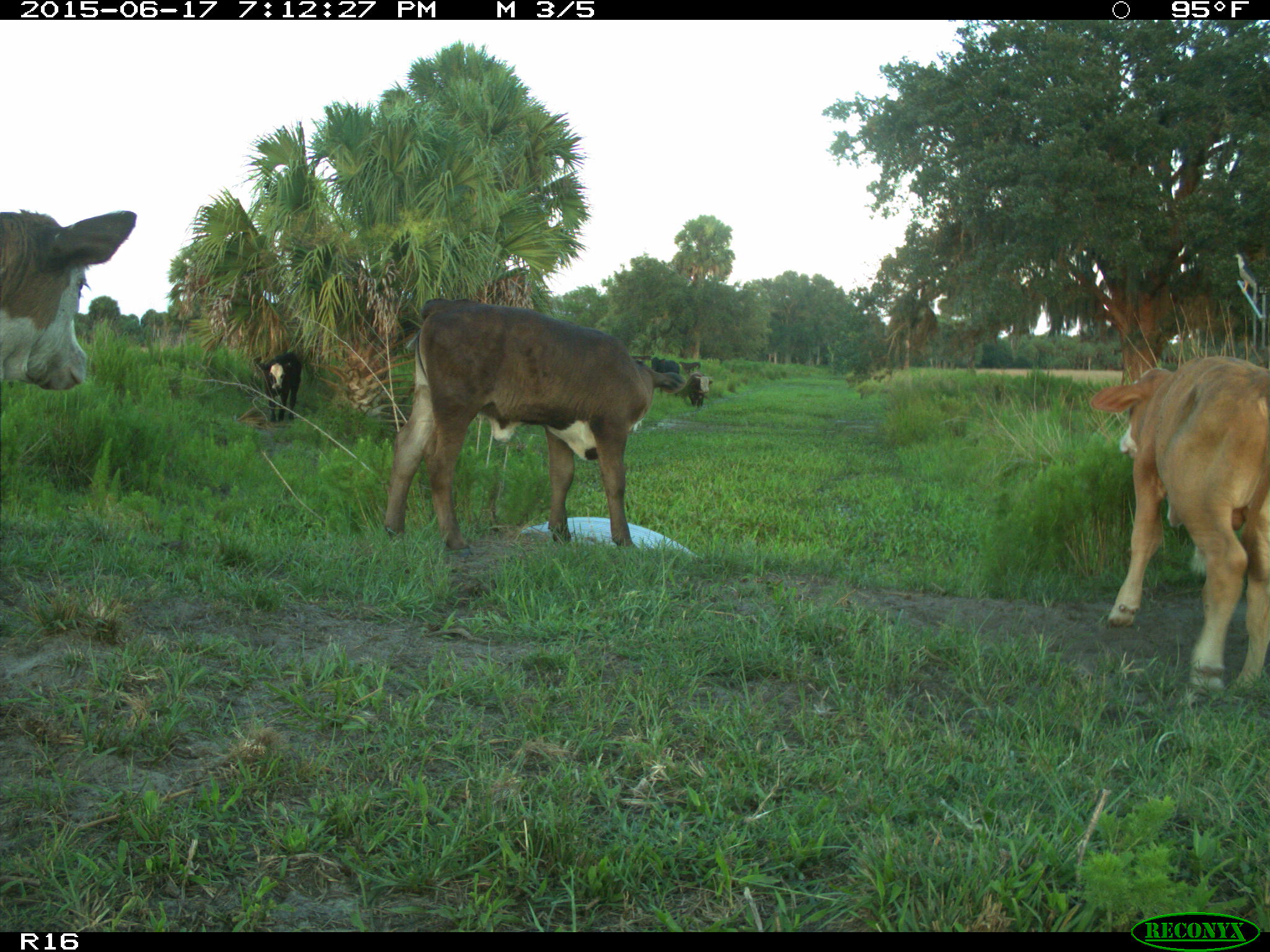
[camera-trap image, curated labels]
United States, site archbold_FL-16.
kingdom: Animalia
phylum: Chordata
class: Mammalia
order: Artiodactyla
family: Bovidae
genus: Bos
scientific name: Bos taurus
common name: domestic cow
Bos taurus (domestic cow).